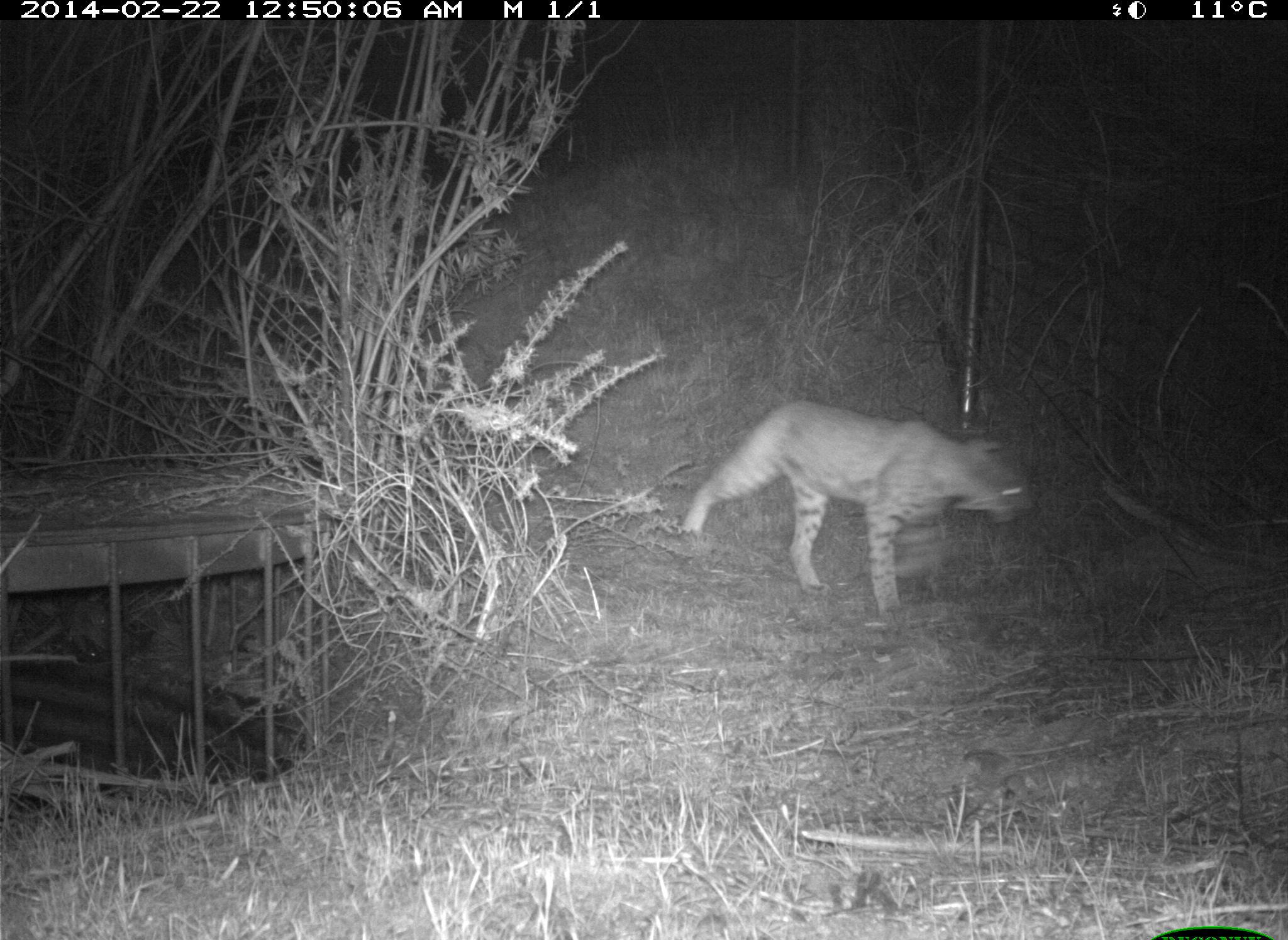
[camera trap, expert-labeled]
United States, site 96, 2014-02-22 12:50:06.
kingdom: Animalia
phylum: Chordata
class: Mammalia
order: Carnivora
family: Felidae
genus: Lynx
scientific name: Lynx rufus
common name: bobcat